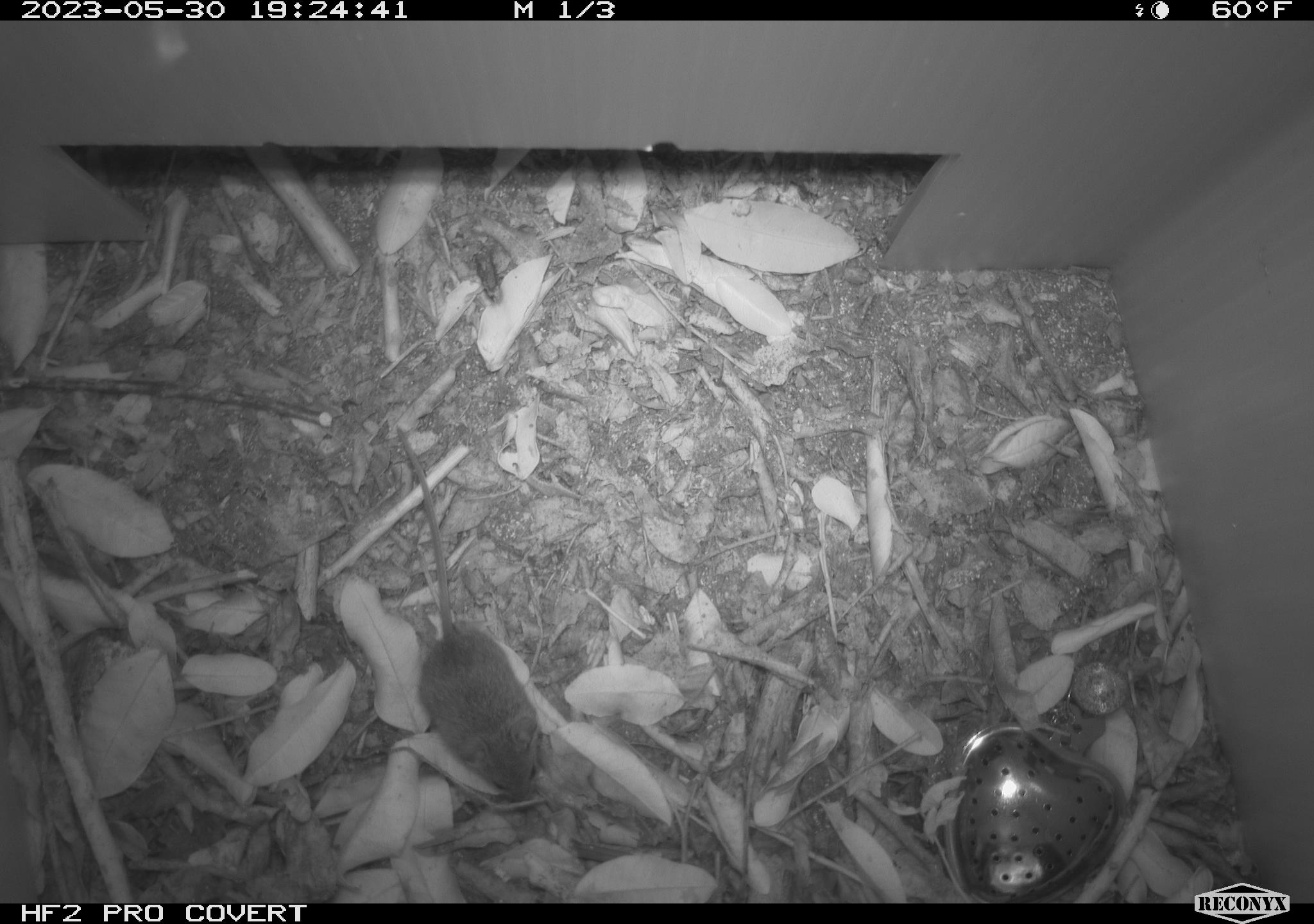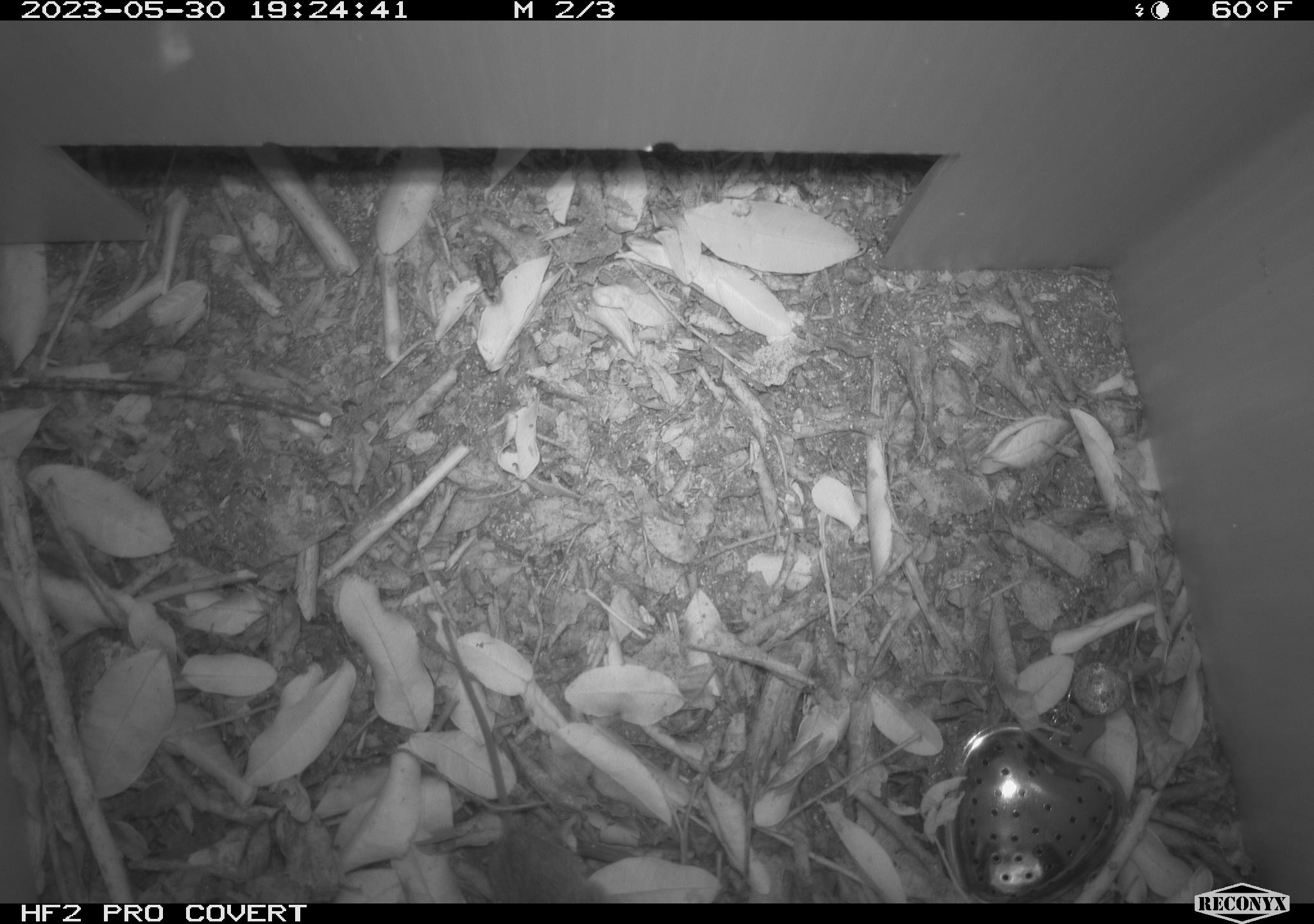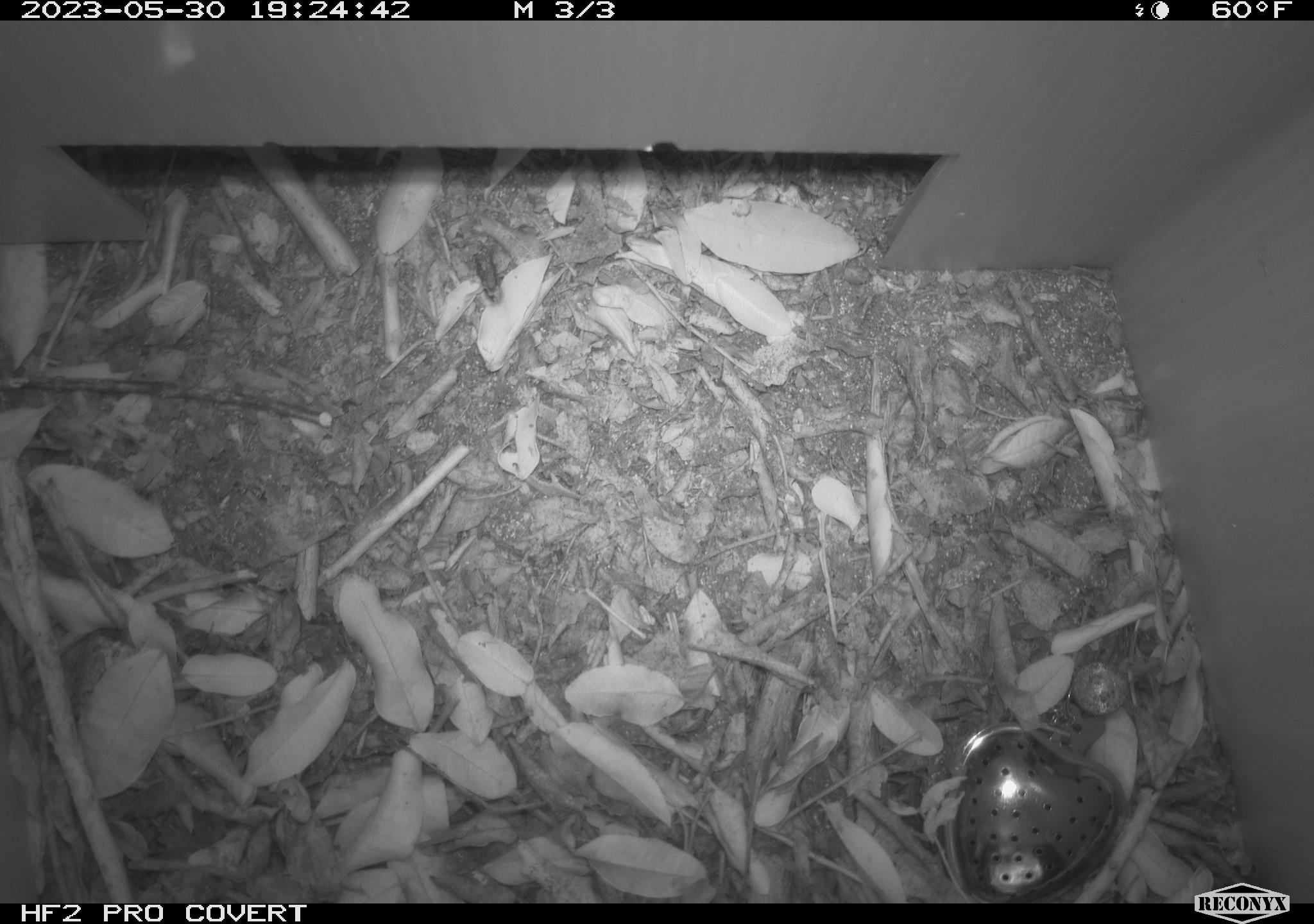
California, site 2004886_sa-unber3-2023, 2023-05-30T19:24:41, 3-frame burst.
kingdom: Animalia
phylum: Chordata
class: Mammalia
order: Rodentia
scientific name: Rodentia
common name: mouse species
Mouse species (Rodentia).